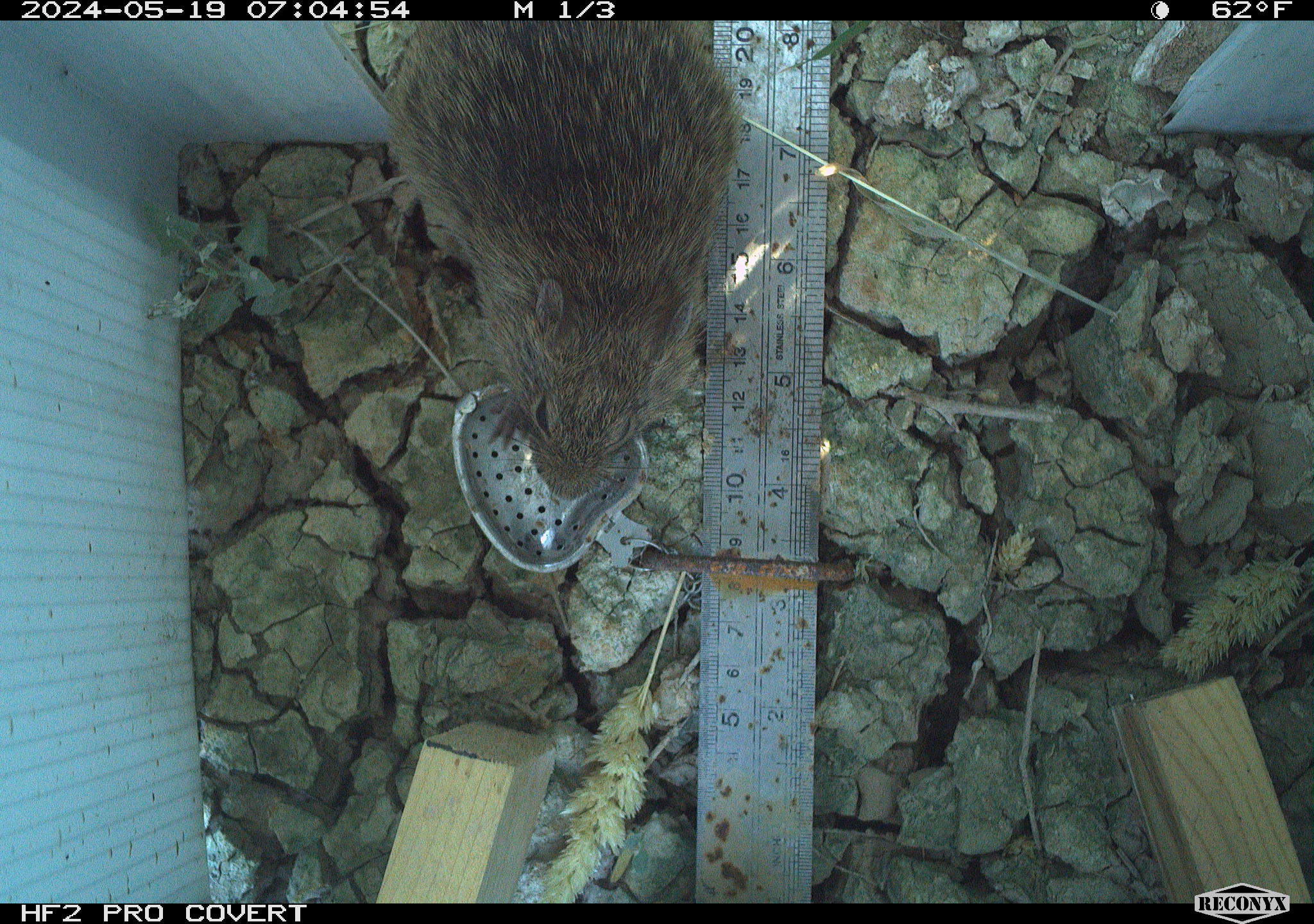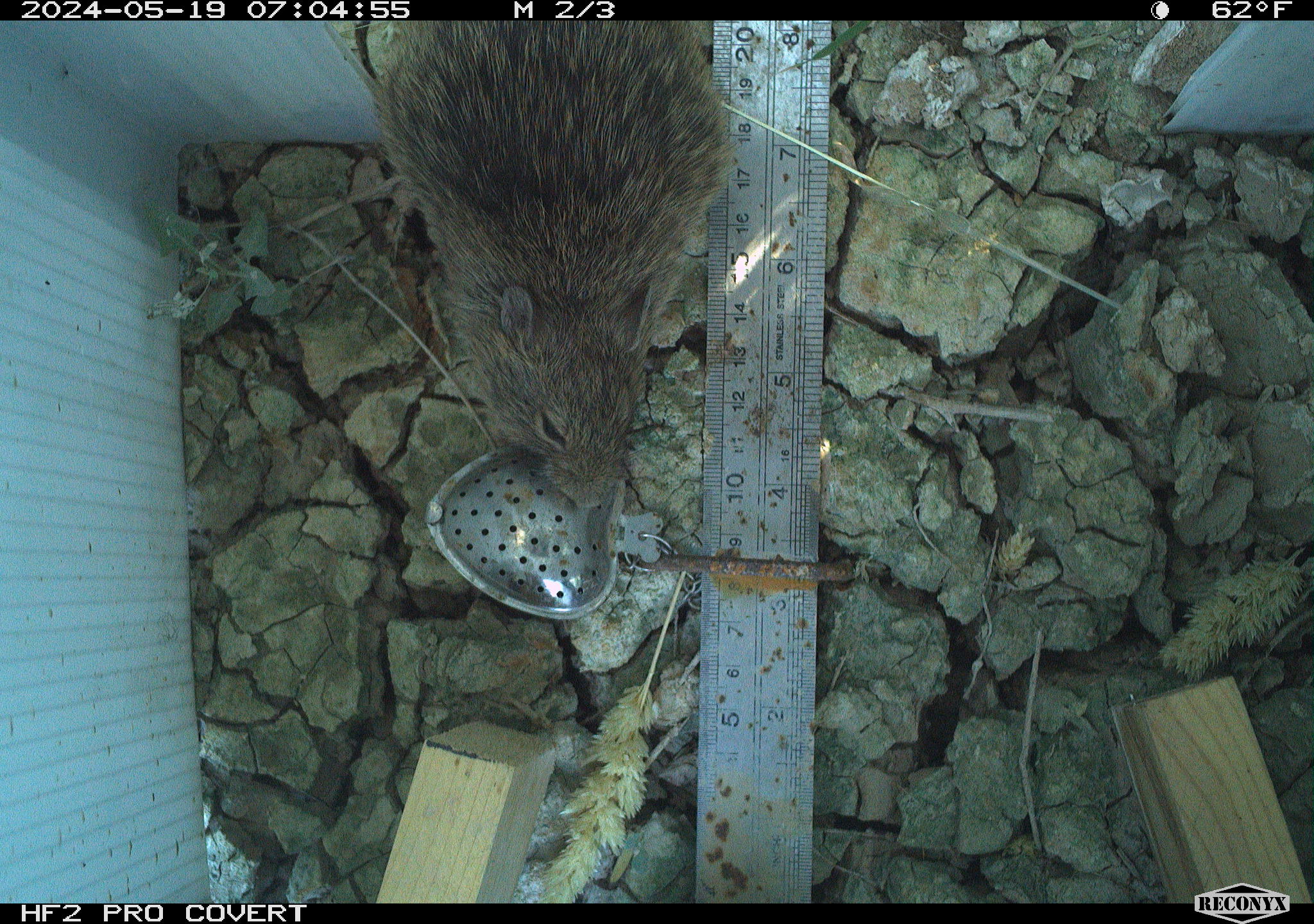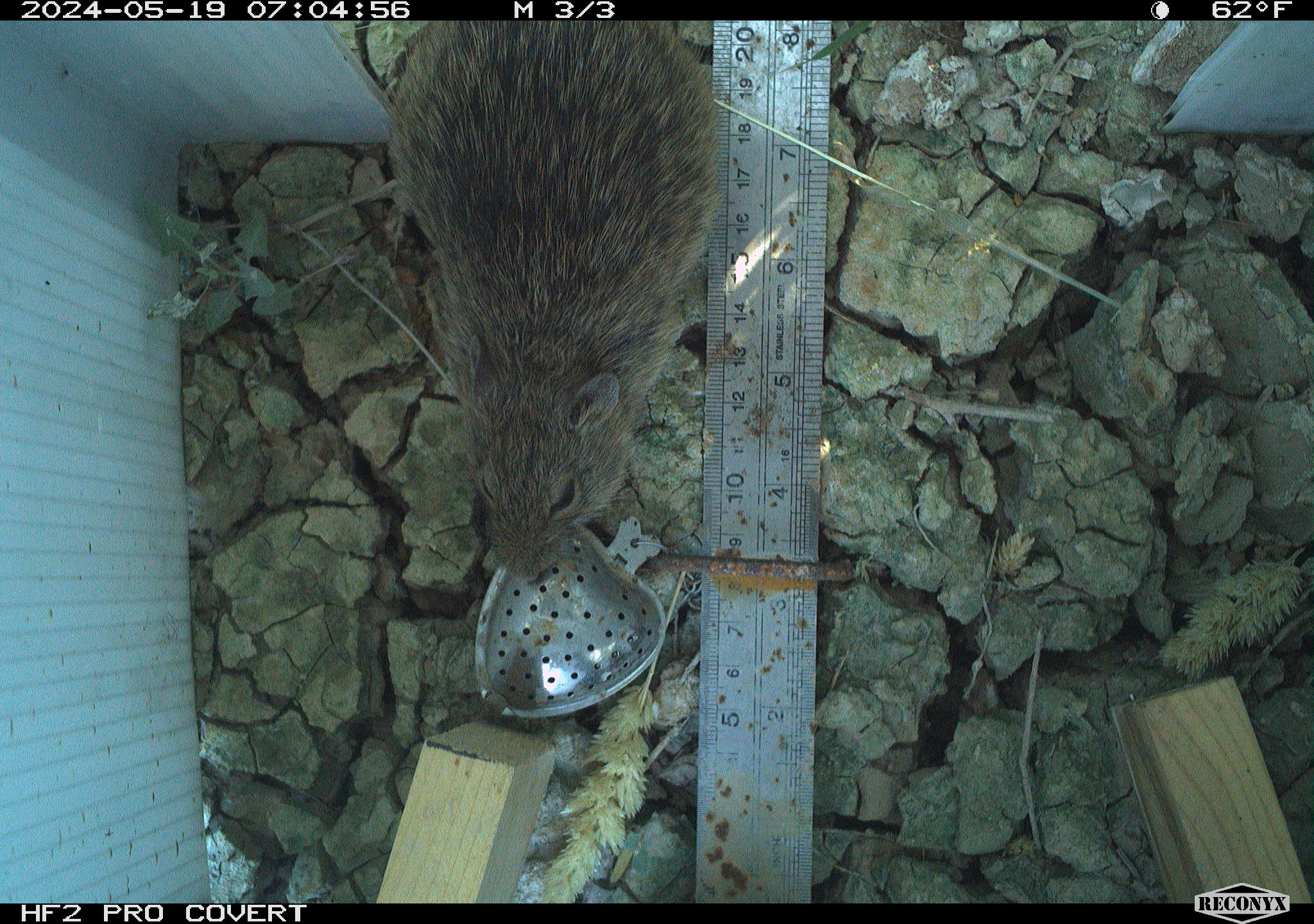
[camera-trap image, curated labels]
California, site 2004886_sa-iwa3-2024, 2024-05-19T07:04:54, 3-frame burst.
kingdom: Animalia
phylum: Chordata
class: Mammalia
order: Rodentia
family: Cricetidae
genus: Sigmodon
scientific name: Sigmodon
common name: cotton rat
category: sigmodon species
Sigmodon species (cotton rat) (Sigmodon).